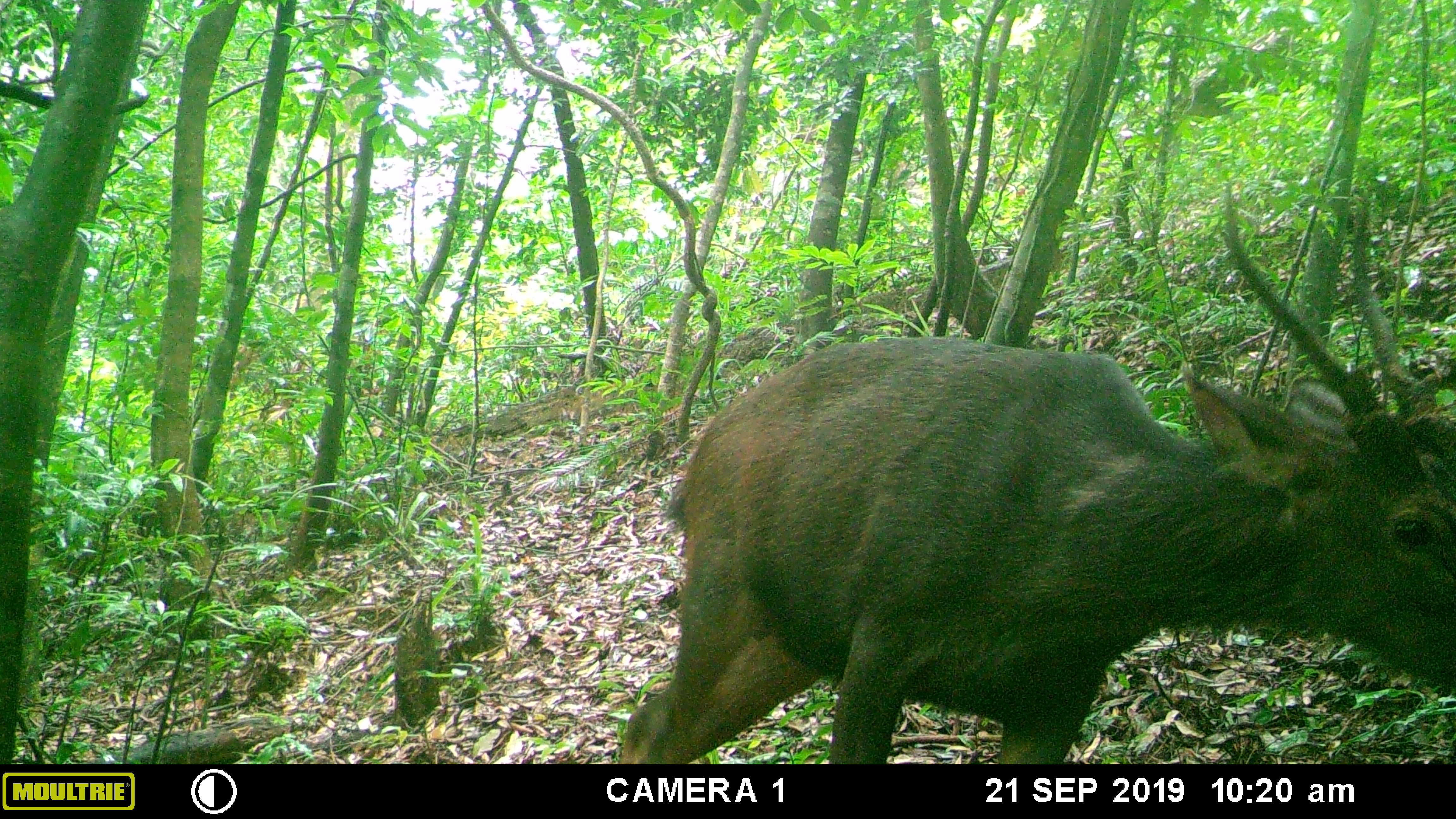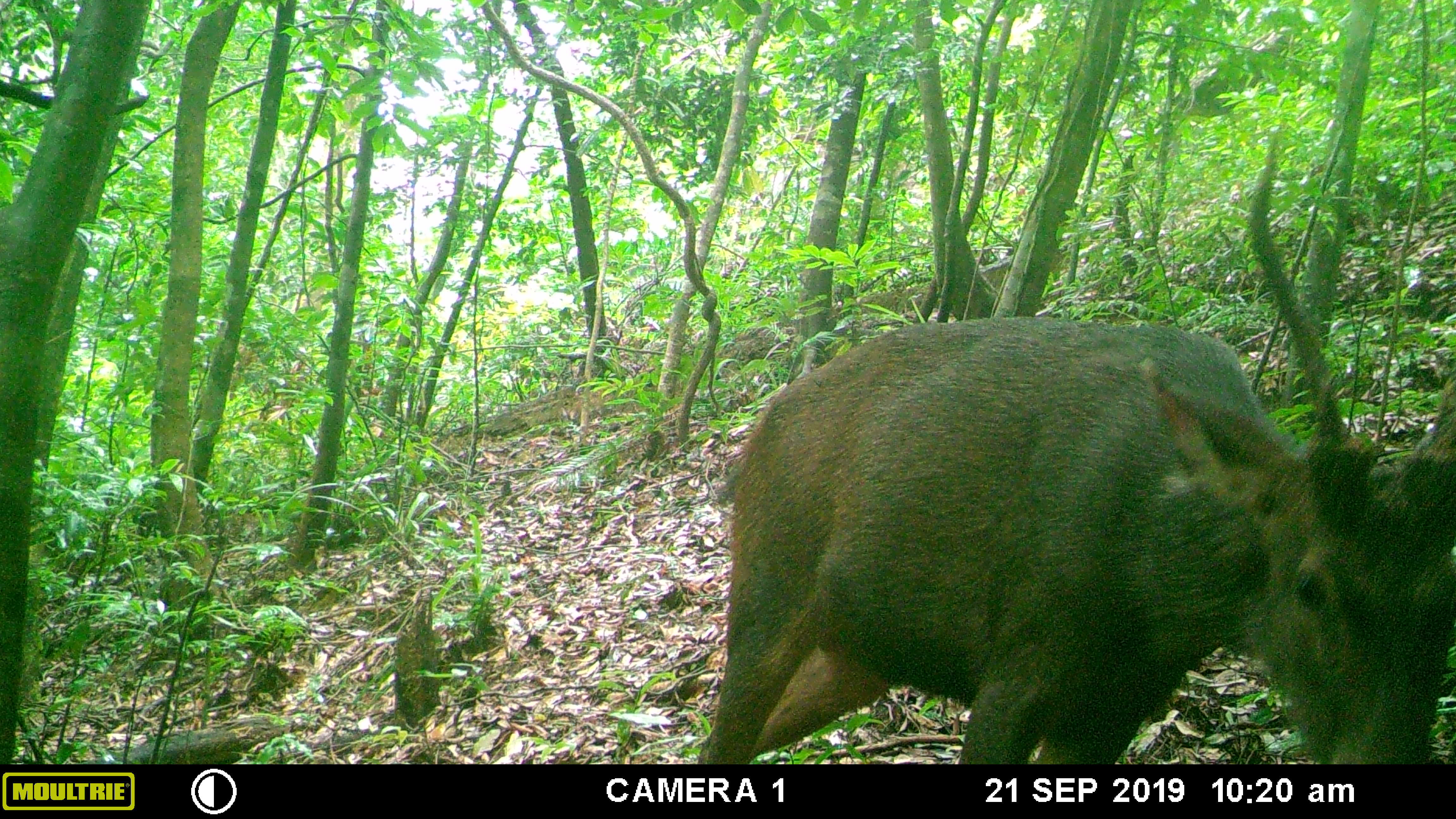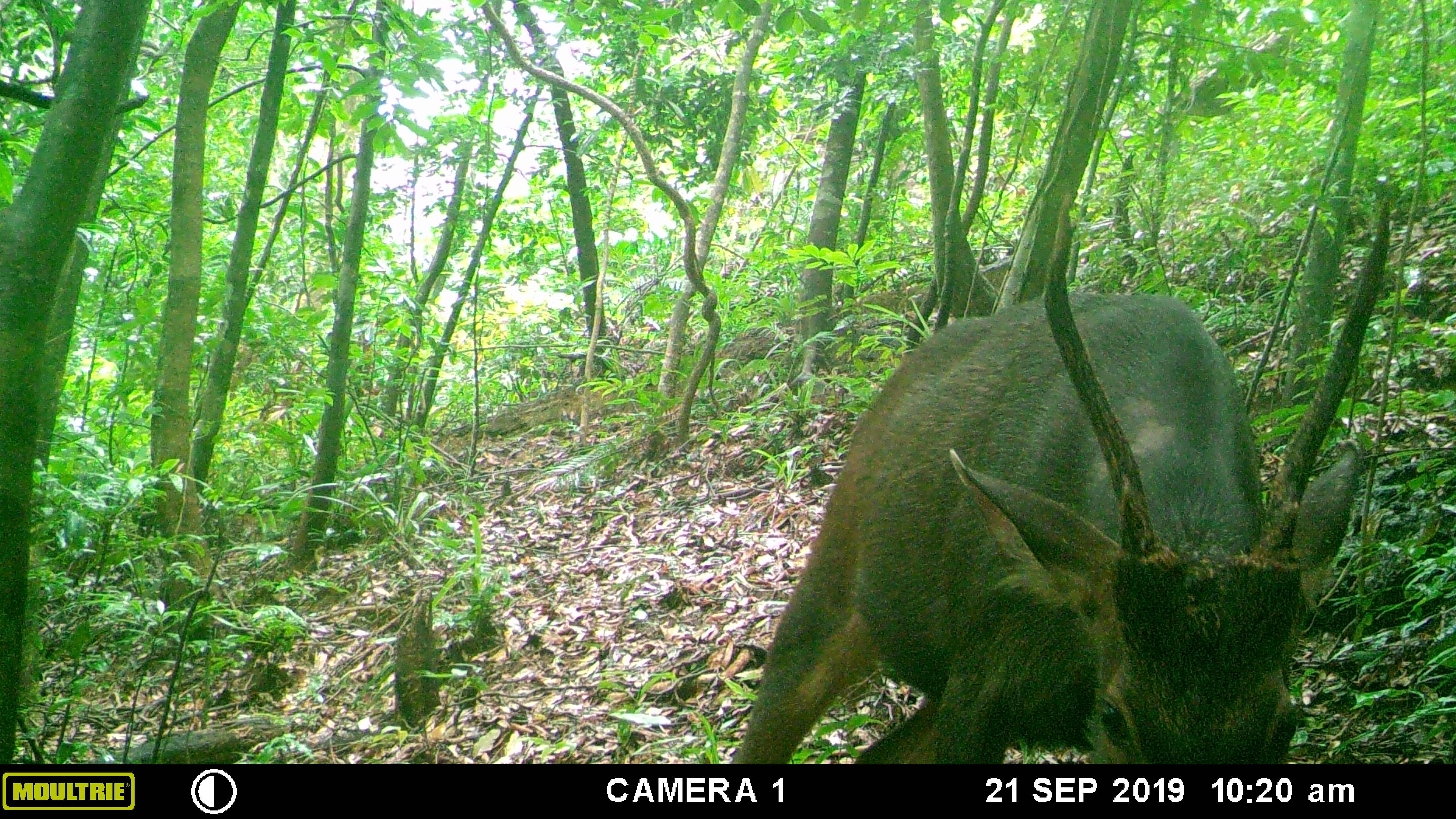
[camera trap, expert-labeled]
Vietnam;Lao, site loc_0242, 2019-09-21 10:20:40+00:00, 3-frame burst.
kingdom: Animalia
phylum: Chordata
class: Mammalia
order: Artiodactyla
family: Cervidae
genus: Rusa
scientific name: Rusa unicolor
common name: sambar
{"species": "sambar (Rusa unicolor)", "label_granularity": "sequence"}